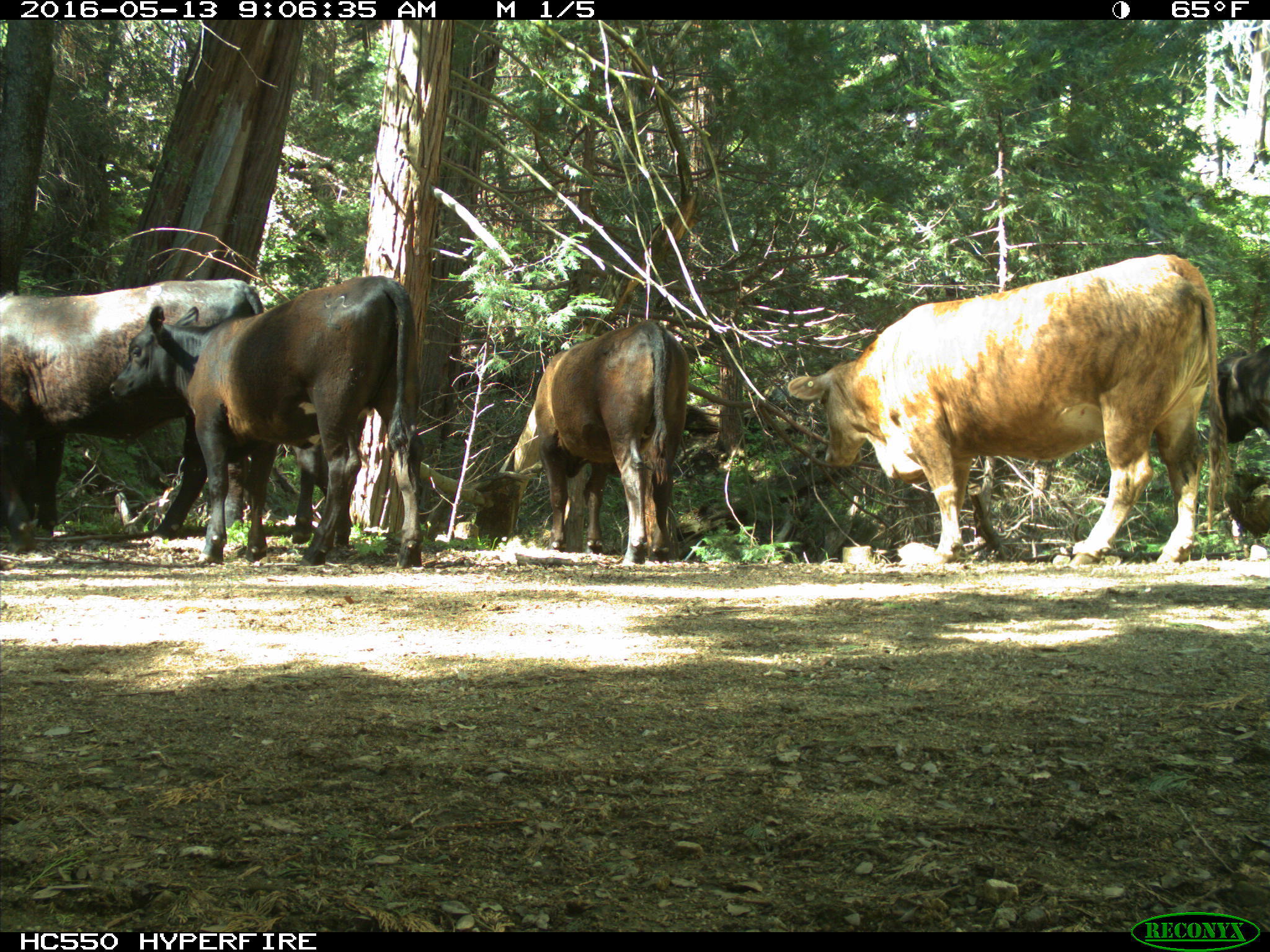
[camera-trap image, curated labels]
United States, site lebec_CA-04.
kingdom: Animalia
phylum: Chordata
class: Mammalia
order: Artiodactyla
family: Bovidae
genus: Bos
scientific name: Bos taurus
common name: domestic cow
Bos taurus (domestic cow).